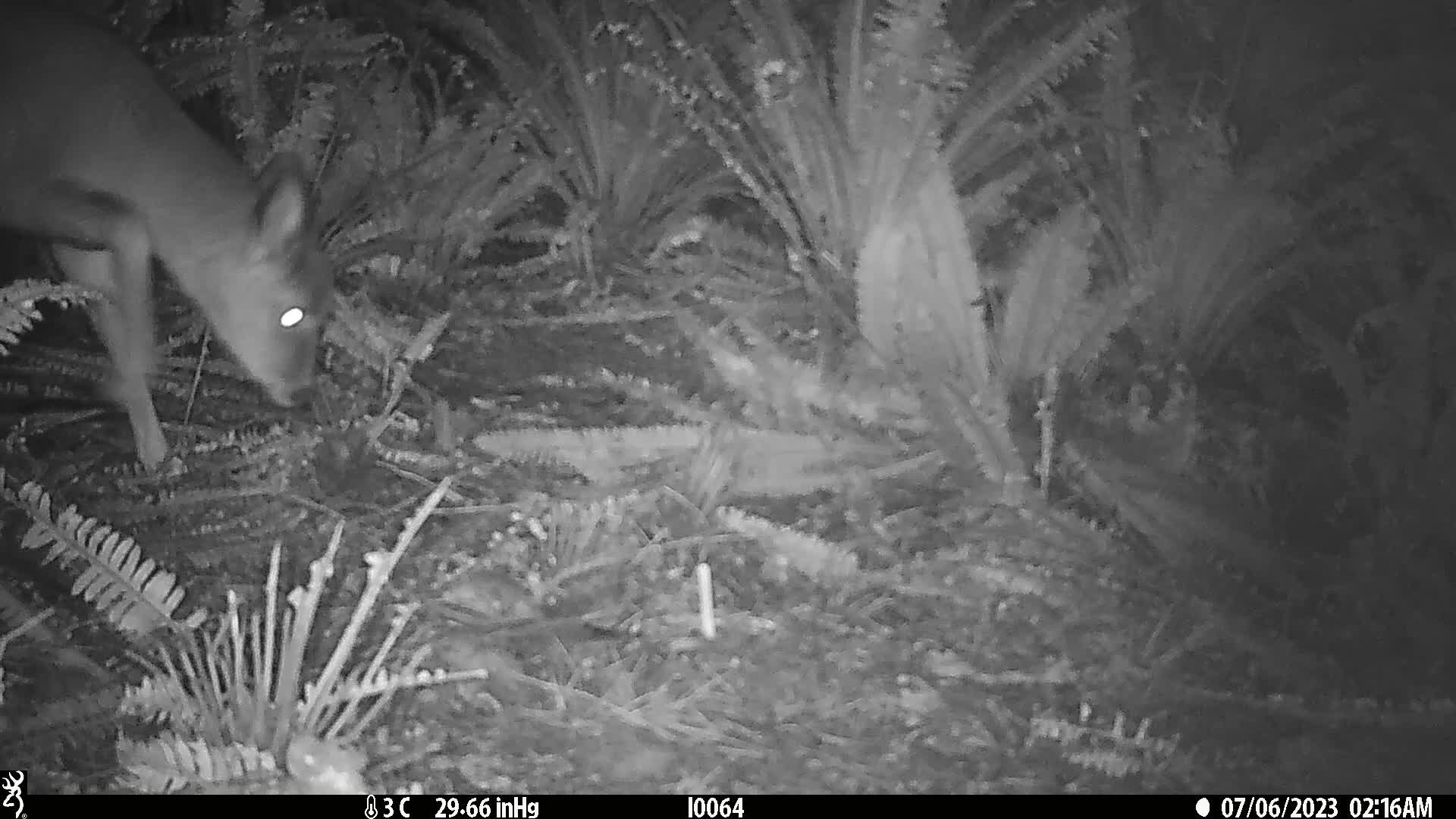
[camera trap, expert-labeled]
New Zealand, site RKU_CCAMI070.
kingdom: Animalia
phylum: Chordata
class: Mammalia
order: Artiodactyla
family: Cervidae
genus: Odocoileus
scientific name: Odocoileus virginianus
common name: white-tailed deer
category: white tailed deer